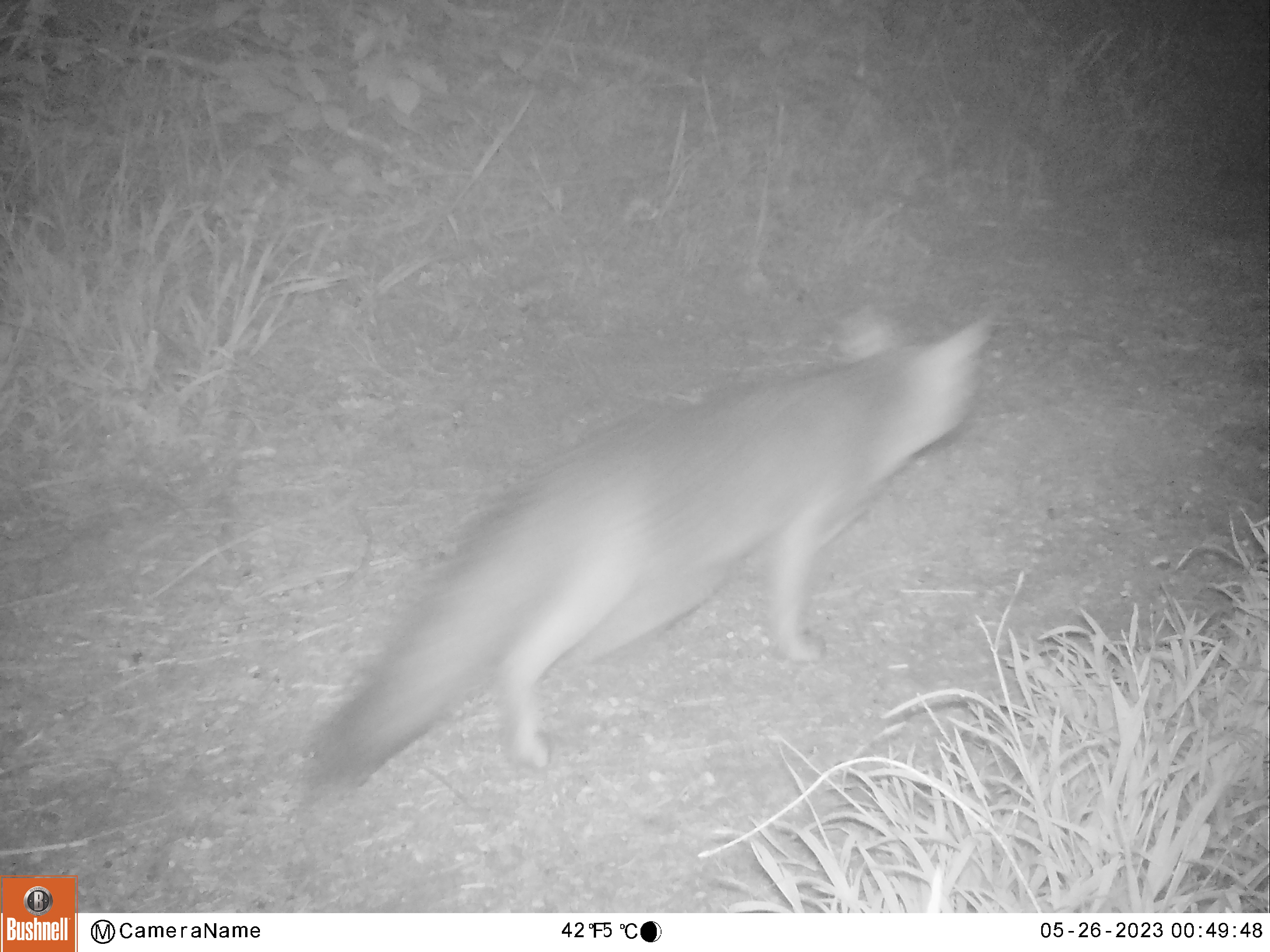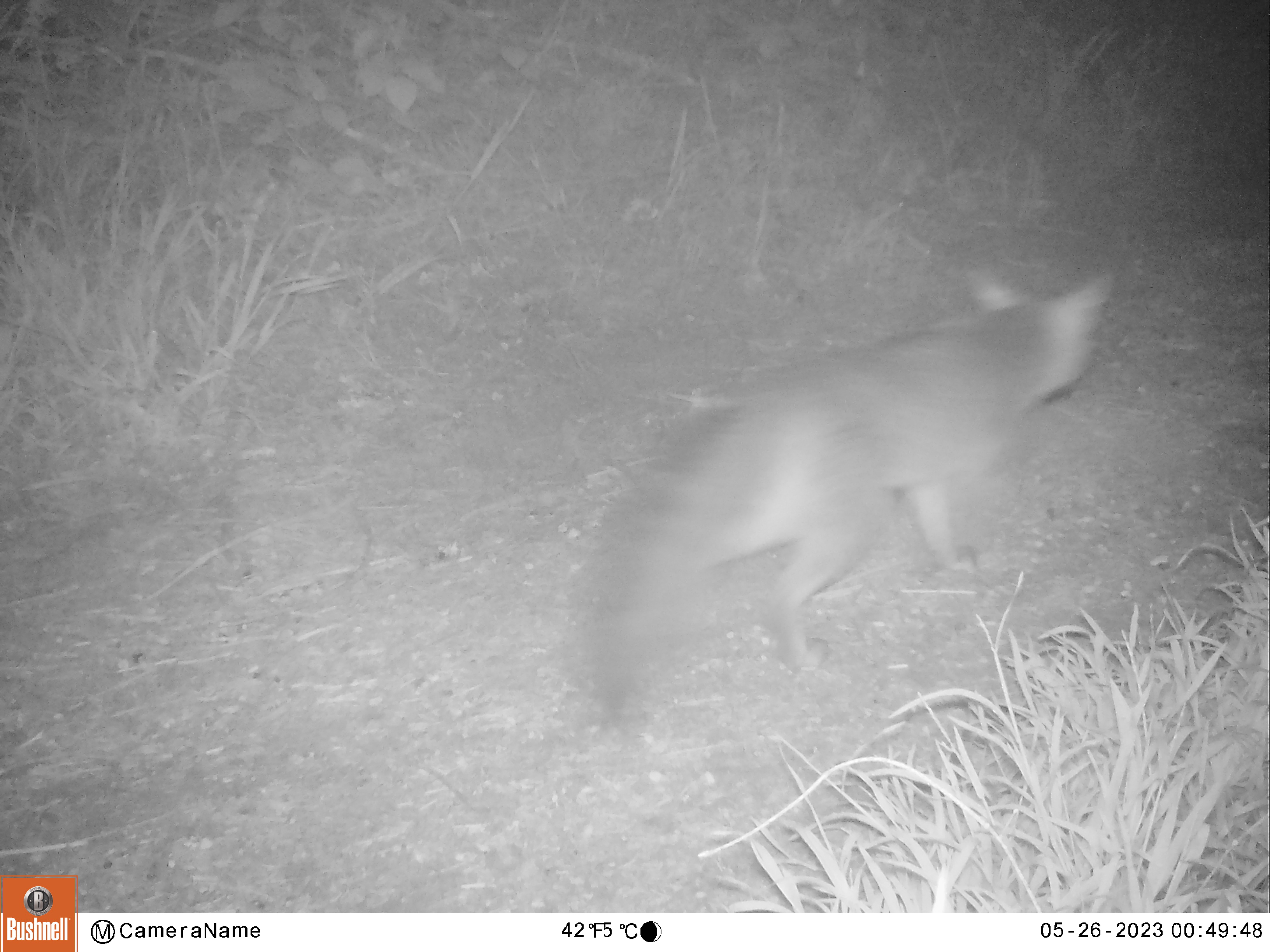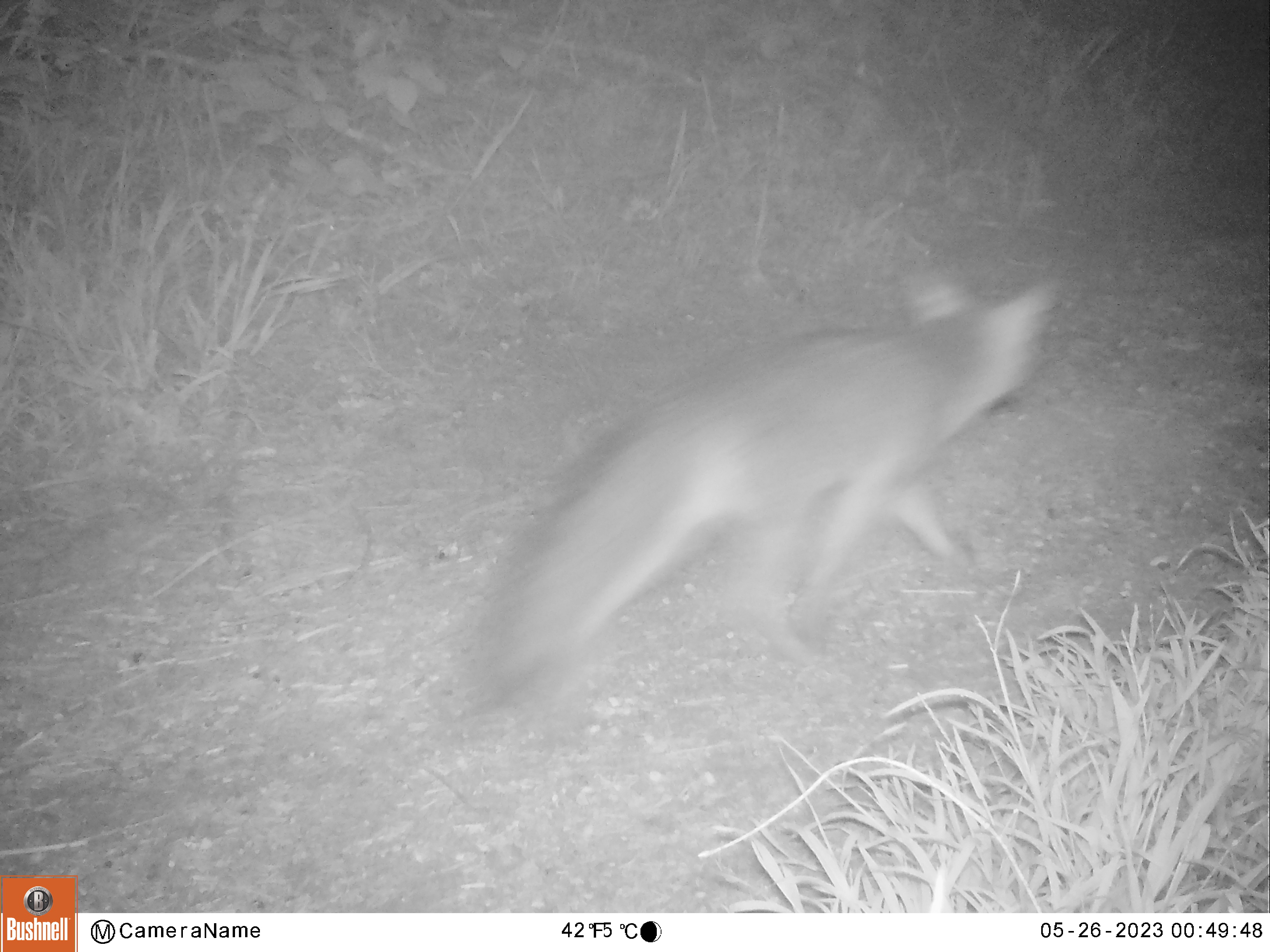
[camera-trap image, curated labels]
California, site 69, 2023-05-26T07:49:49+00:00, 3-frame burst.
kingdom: Animalia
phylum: Chordata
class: Mammalia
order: Carnivora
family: Canidae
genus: Urocyon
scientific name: Urocyon cinereoargenteus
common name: gray fox